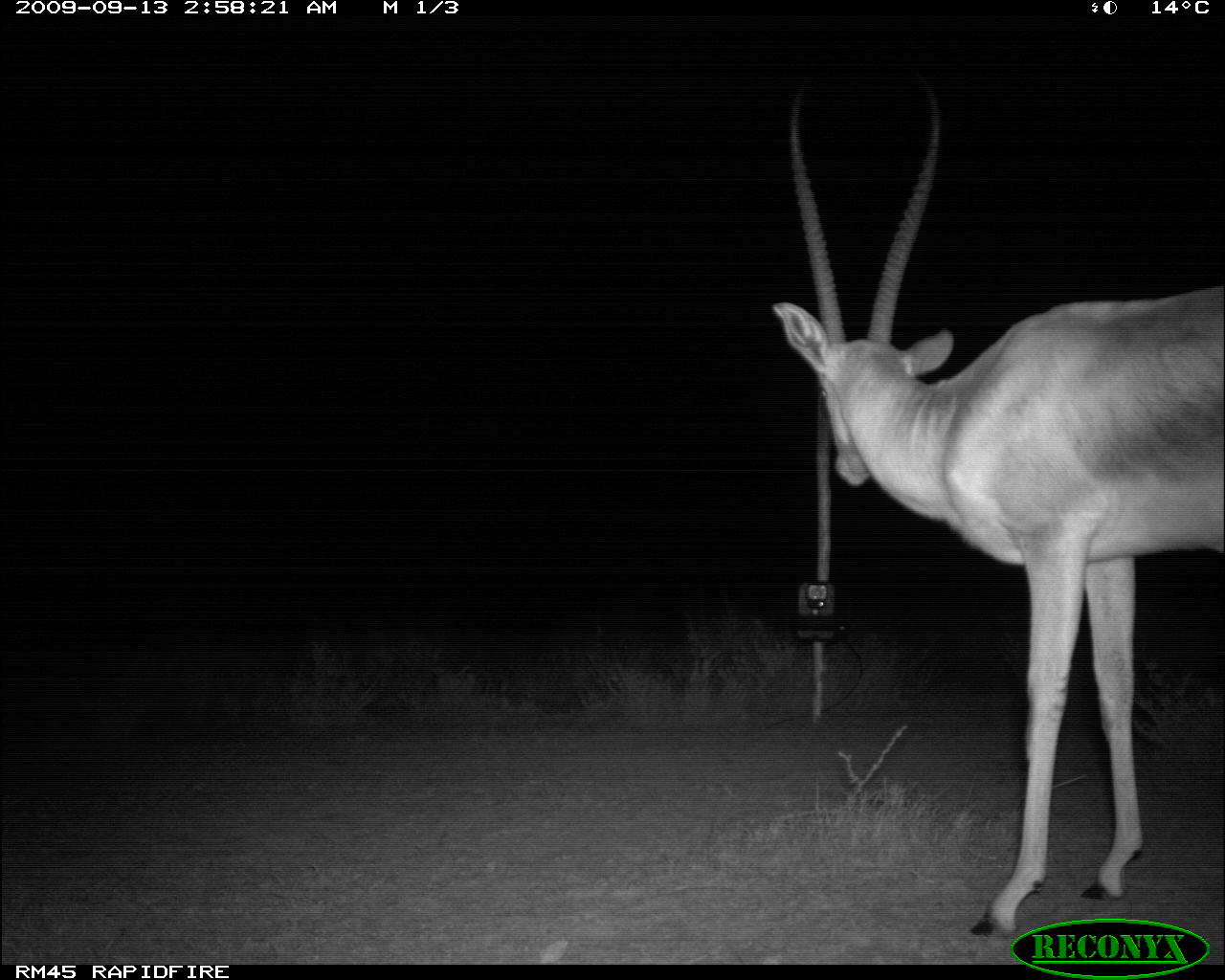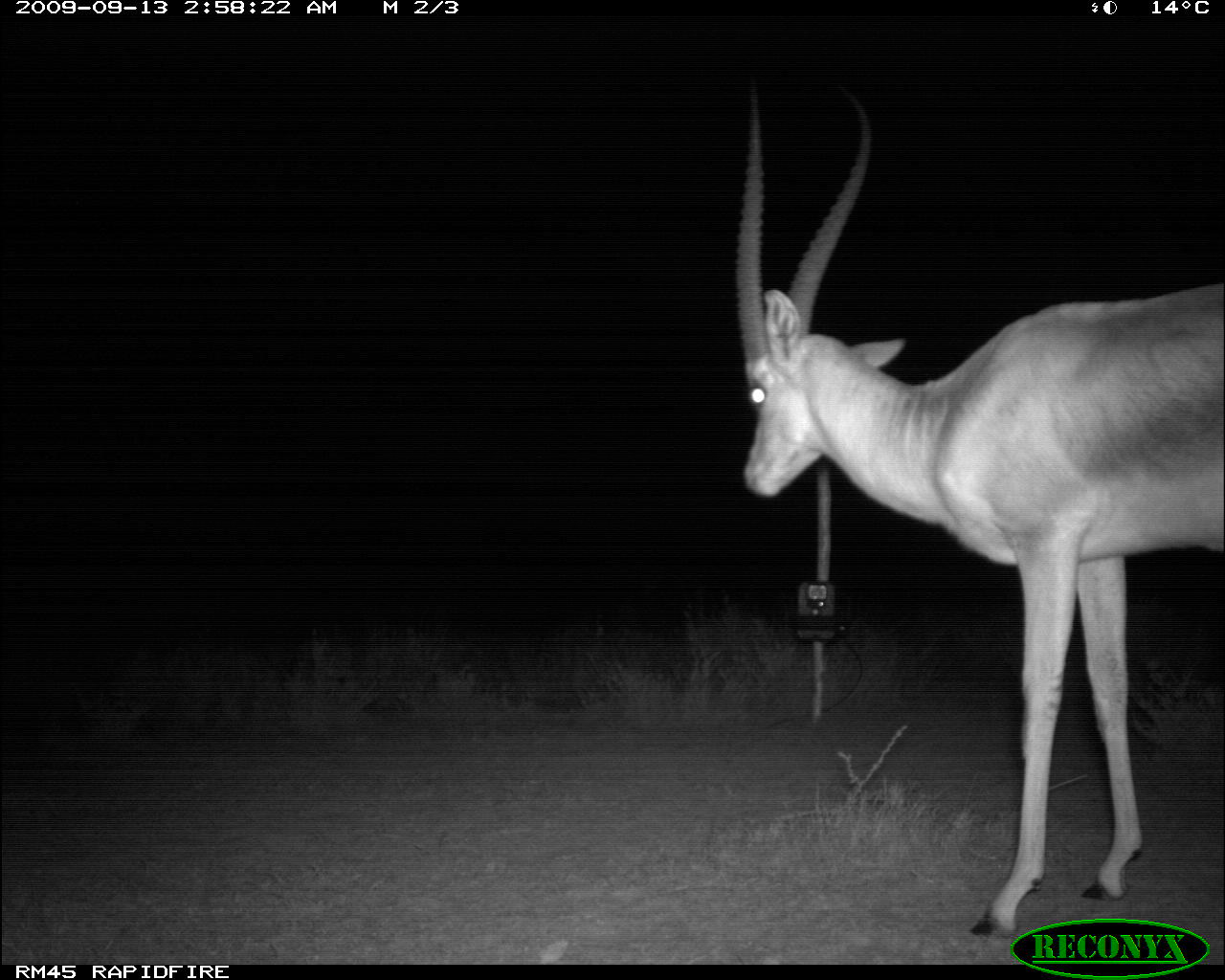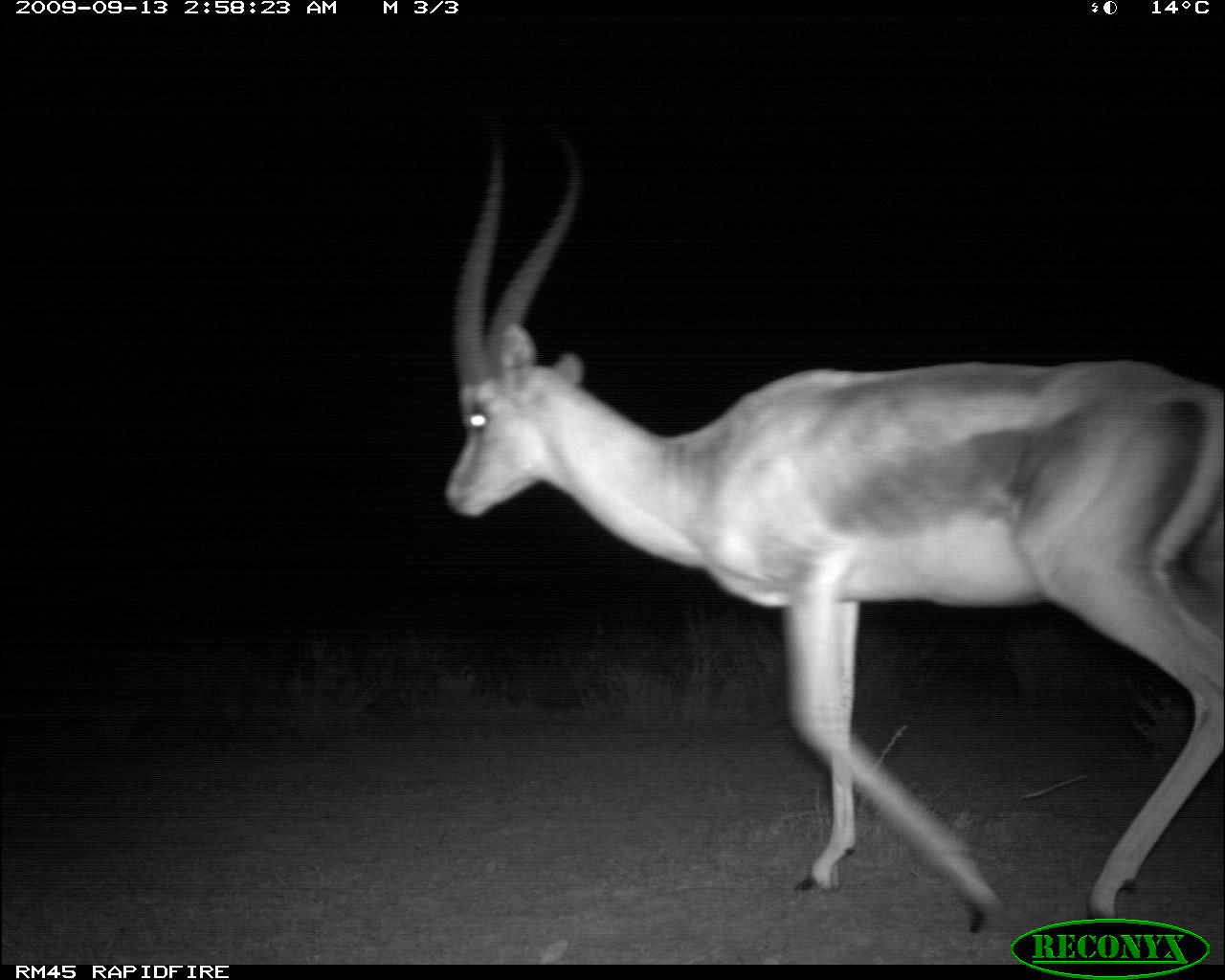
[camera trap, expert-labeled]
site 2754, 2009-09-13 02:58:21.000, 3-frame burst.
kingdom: Animalia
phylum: Chordata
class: Mammalia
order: Artiodactyla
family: Bovidae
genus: Nanger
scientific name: Nanger granti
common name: grant's gazelle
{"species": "Nanger granti (grant's gazelle)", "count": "1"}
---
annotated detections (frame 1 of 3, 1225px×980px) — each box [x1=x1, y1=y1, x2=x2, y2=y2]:
nanger granti: [x1=765, y1=97, x2=1225, y2=936]